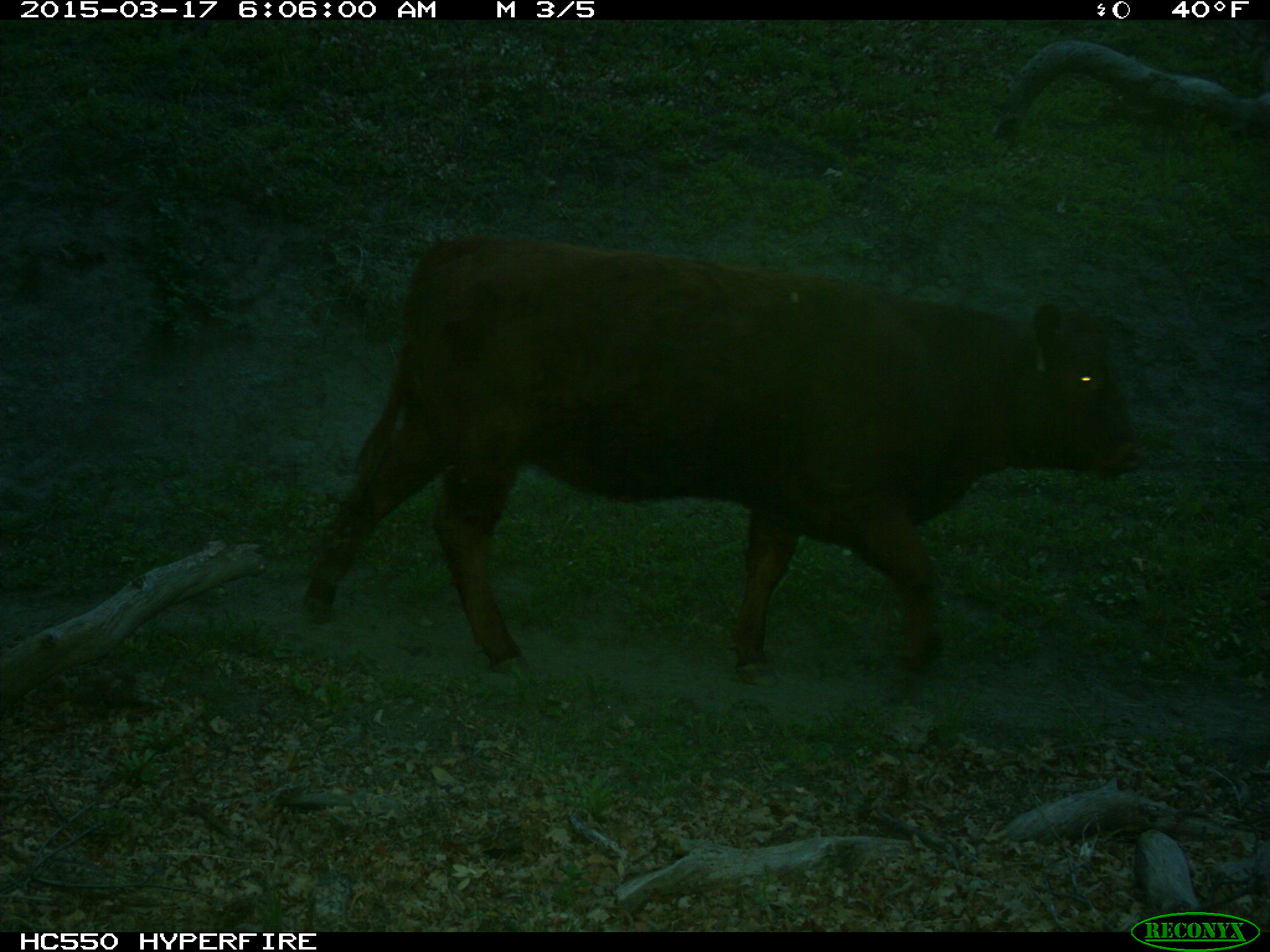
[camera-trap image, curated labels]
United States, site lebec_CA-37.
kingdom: Animalia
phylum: Chordata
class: Mammalia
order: Artiodactyla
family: Bovidae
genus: Bos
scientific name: Bos taurus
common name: domestic cow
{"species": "Bos taurus (domestic cow)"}